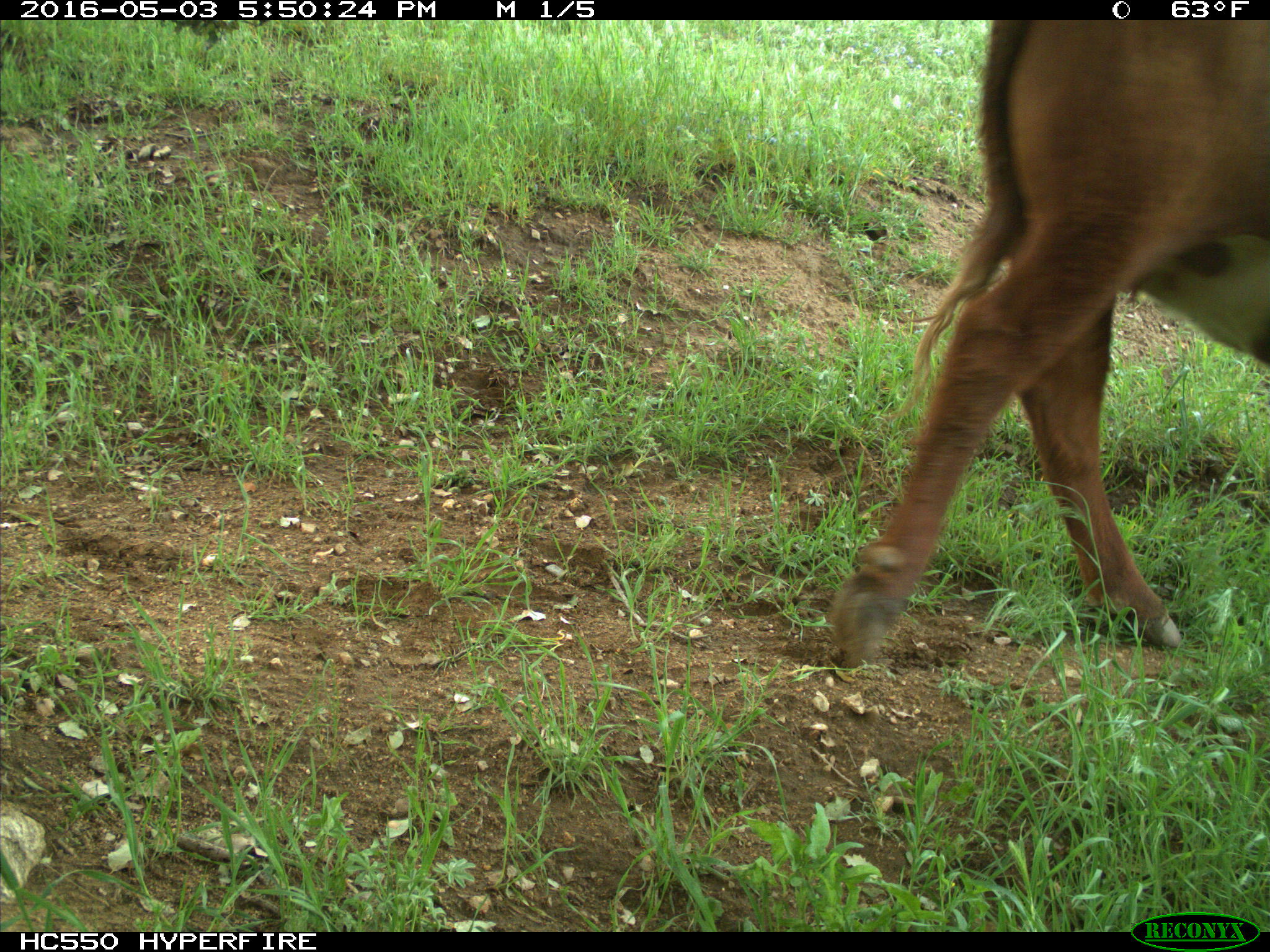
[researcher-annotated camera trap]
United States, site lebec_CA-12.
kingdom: Animalia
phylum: Chordata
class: Mammalia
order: Artiodactyla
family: Bovidae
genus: Bos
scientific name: Bos taurus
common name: domestic cow